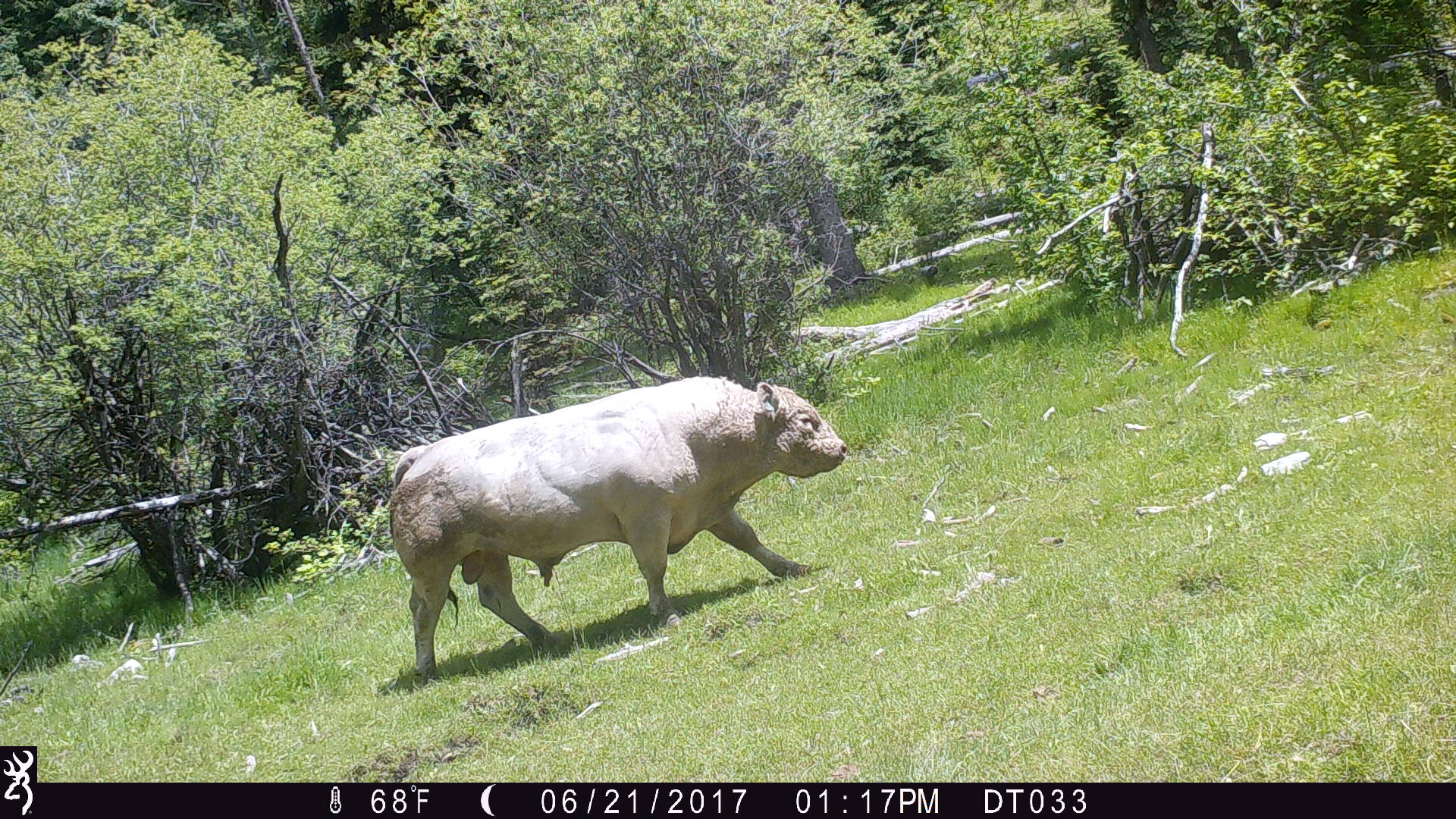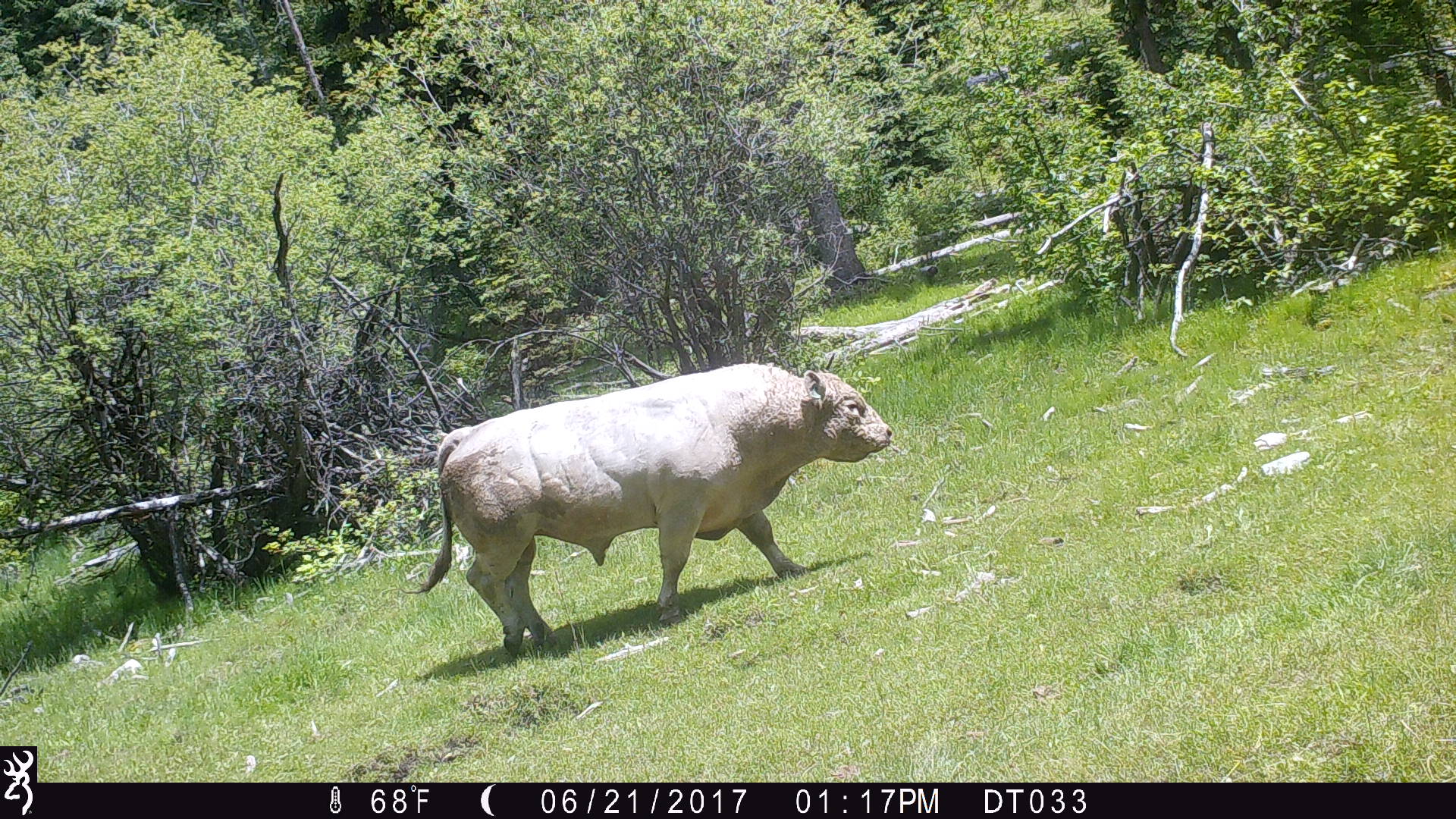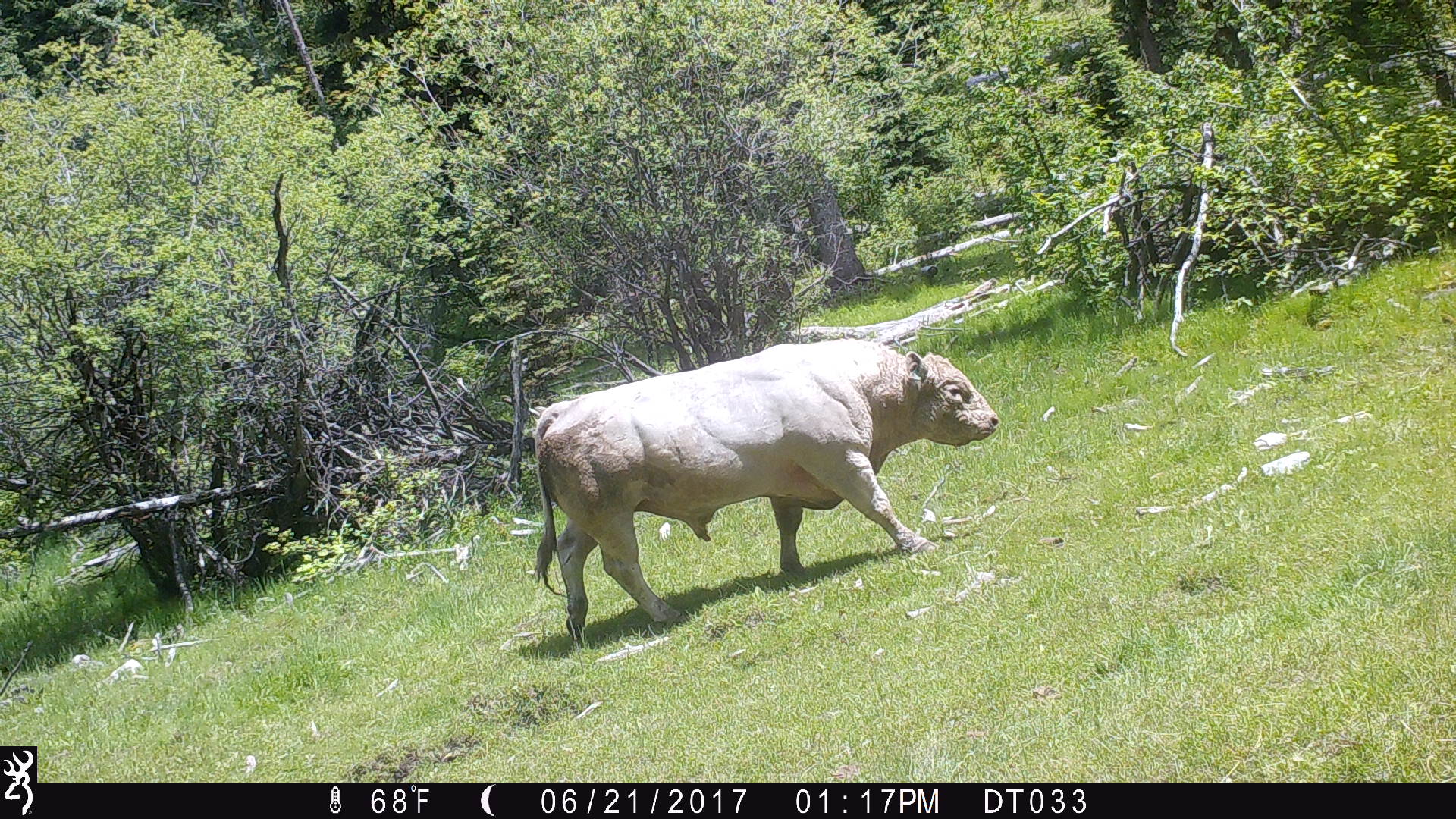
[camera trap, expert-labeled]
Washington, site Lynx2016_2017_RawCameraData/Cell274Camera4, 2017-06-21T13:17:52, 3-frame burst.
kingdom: Animalia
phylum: Chordata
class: Mammalia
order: Artiodactyla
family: Bovidae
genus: Bos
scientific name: Bos taurus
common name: domestic cattle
Domestic cattle (Bos taurus). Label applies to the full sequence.